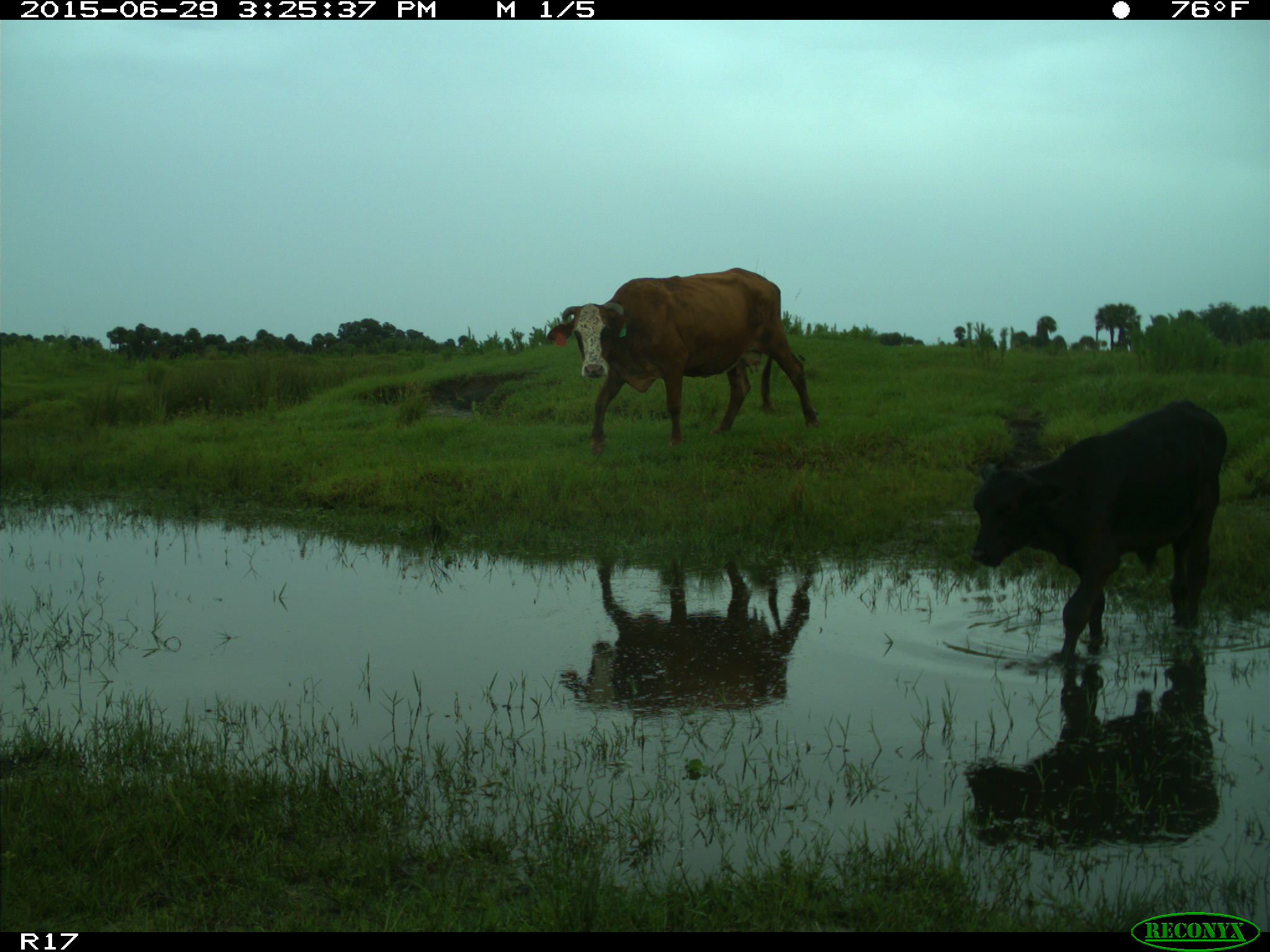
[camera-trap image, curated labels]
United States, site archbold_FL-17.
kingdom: Animalia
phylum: Chordata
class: Mammalia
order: Artiodactyla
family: Bovidae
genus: Bos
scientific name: Bos taurus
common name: domestic cow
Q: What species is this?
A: Bos taurus (domestic cow).